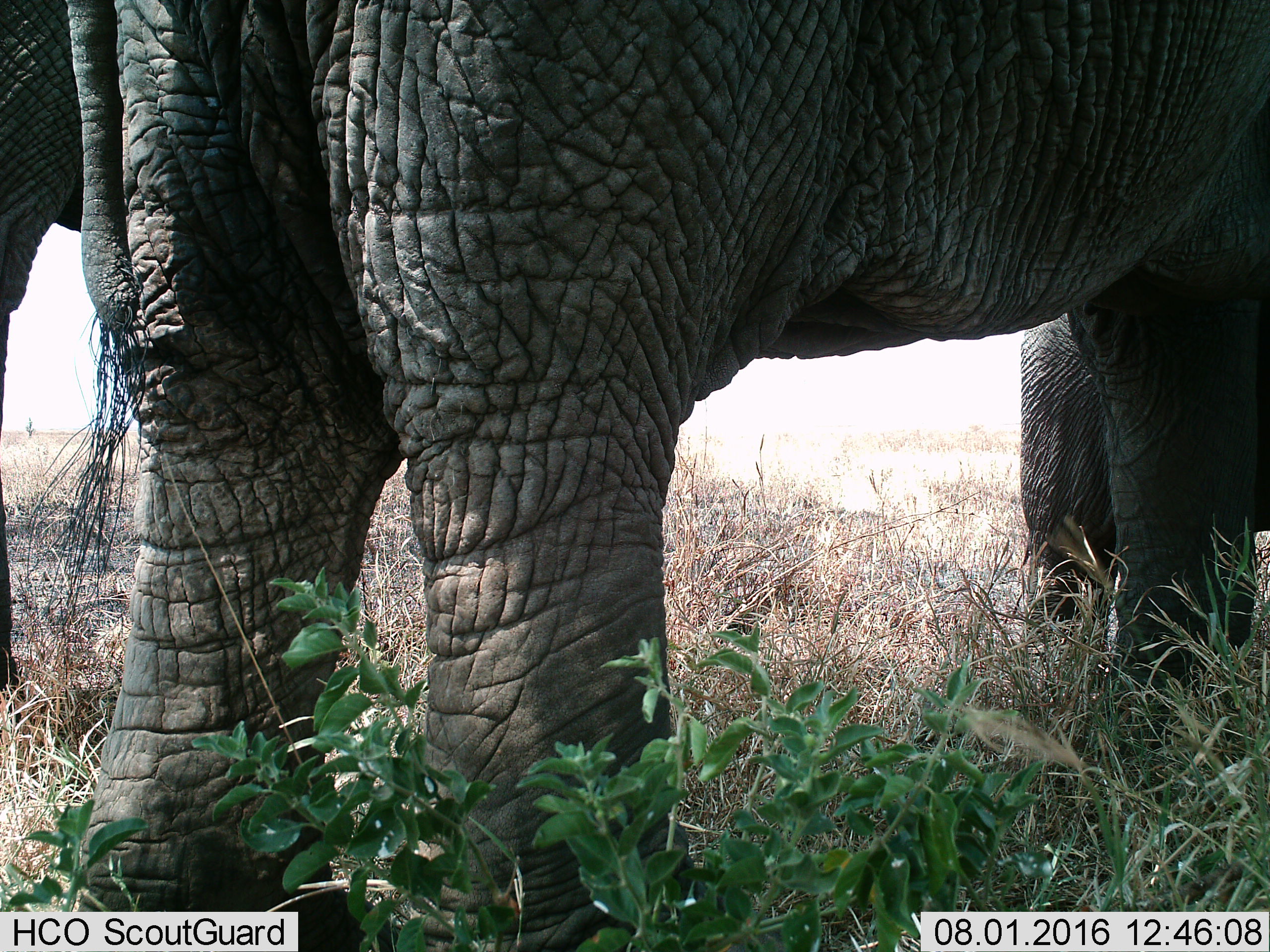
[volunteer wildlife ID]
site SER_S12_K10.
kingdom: Animalia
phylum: Chordata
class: Mammalia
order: Proboscidea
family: Elephantidae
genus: Loxodonta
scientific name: Loxodonta africana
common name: african bush elephant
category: elephant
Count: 3.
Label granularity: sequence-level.